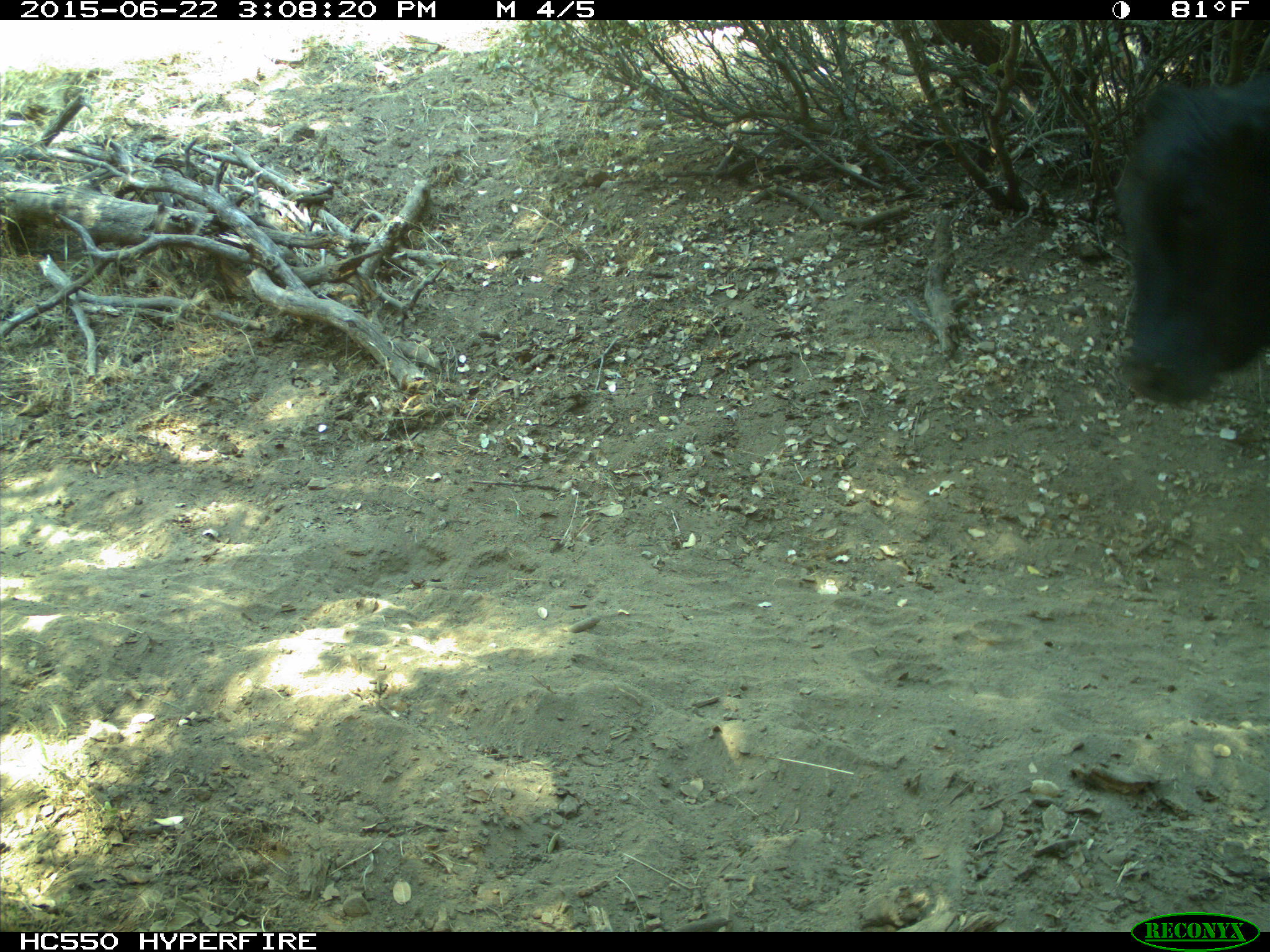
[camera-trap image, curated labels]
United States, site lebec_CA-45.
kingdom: Animalia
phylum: Chordata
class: Mammalia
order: Artiodactyla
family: Bovidae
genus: Bos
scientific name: Bos taurus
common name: domestic cow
Bos taurus (domestic cow).